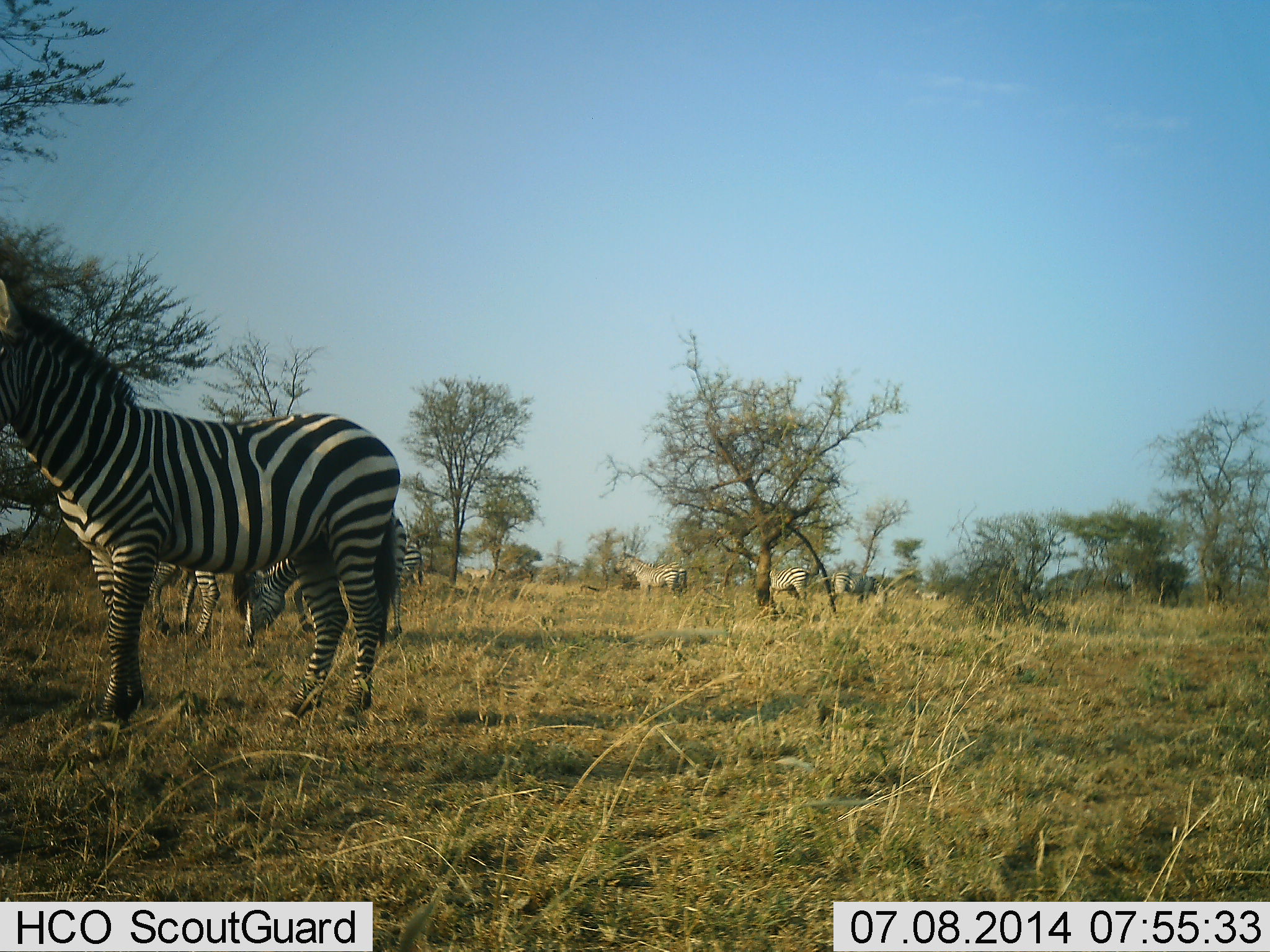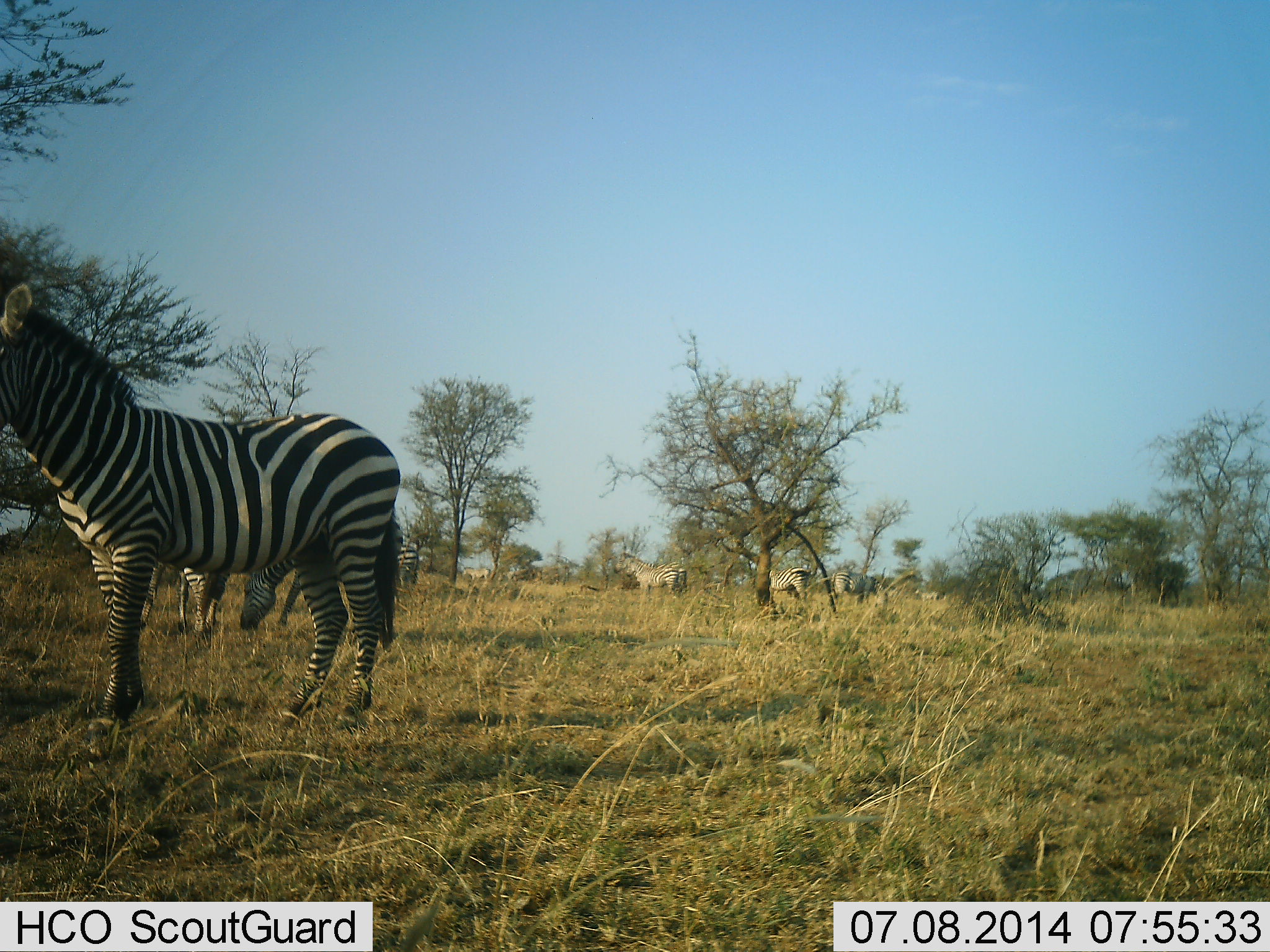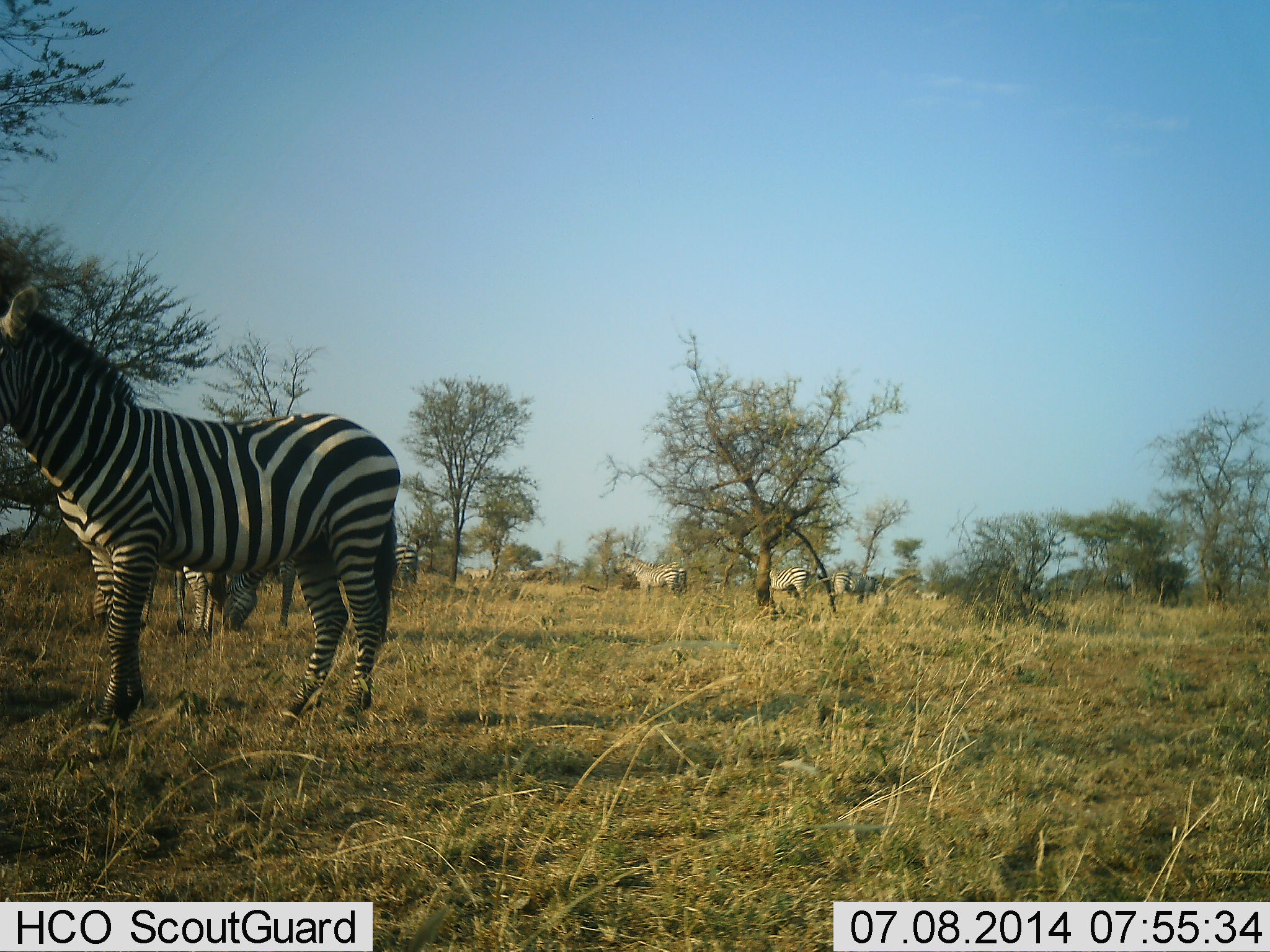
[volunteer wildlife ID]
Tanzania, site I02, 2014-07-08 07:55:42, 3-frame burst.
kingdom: Animalia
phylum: Chordata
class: Mammalia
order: Perissodactyla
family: Equidae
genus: Equus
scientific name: Equus quagga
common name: plains zebra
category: zebra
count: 7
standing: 70%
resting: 10%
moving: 30%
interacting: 0%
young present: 0%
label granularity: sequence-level